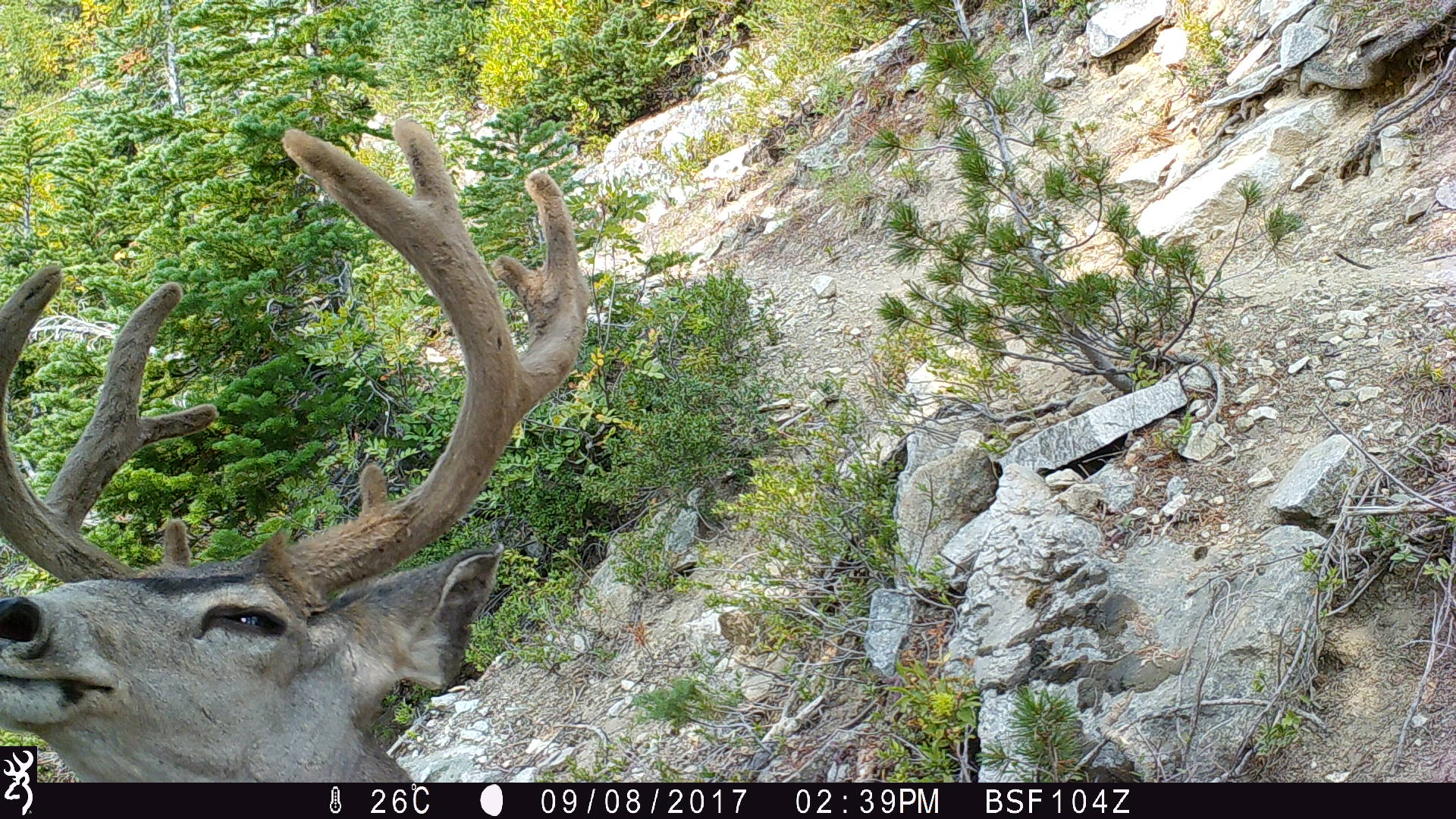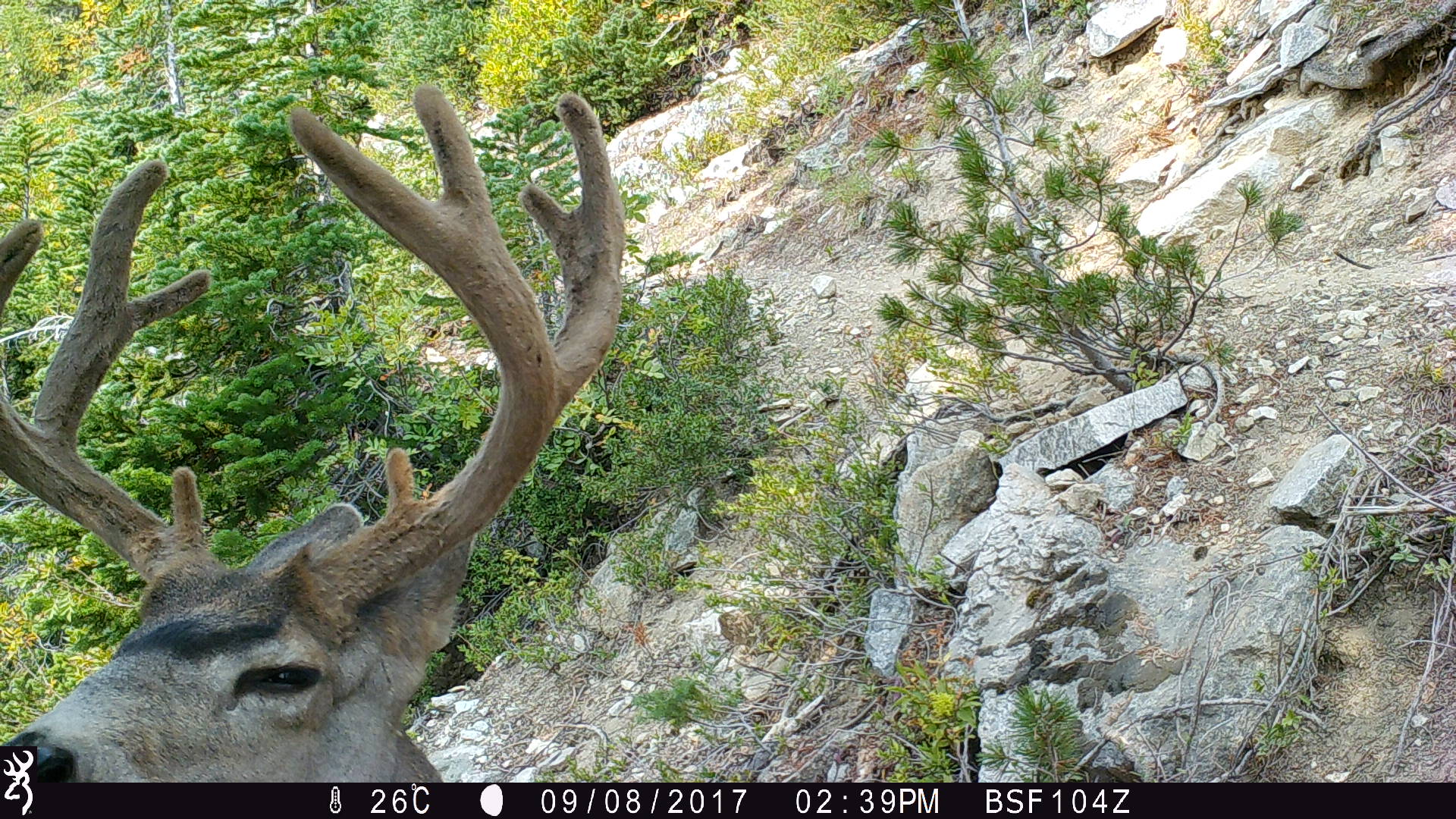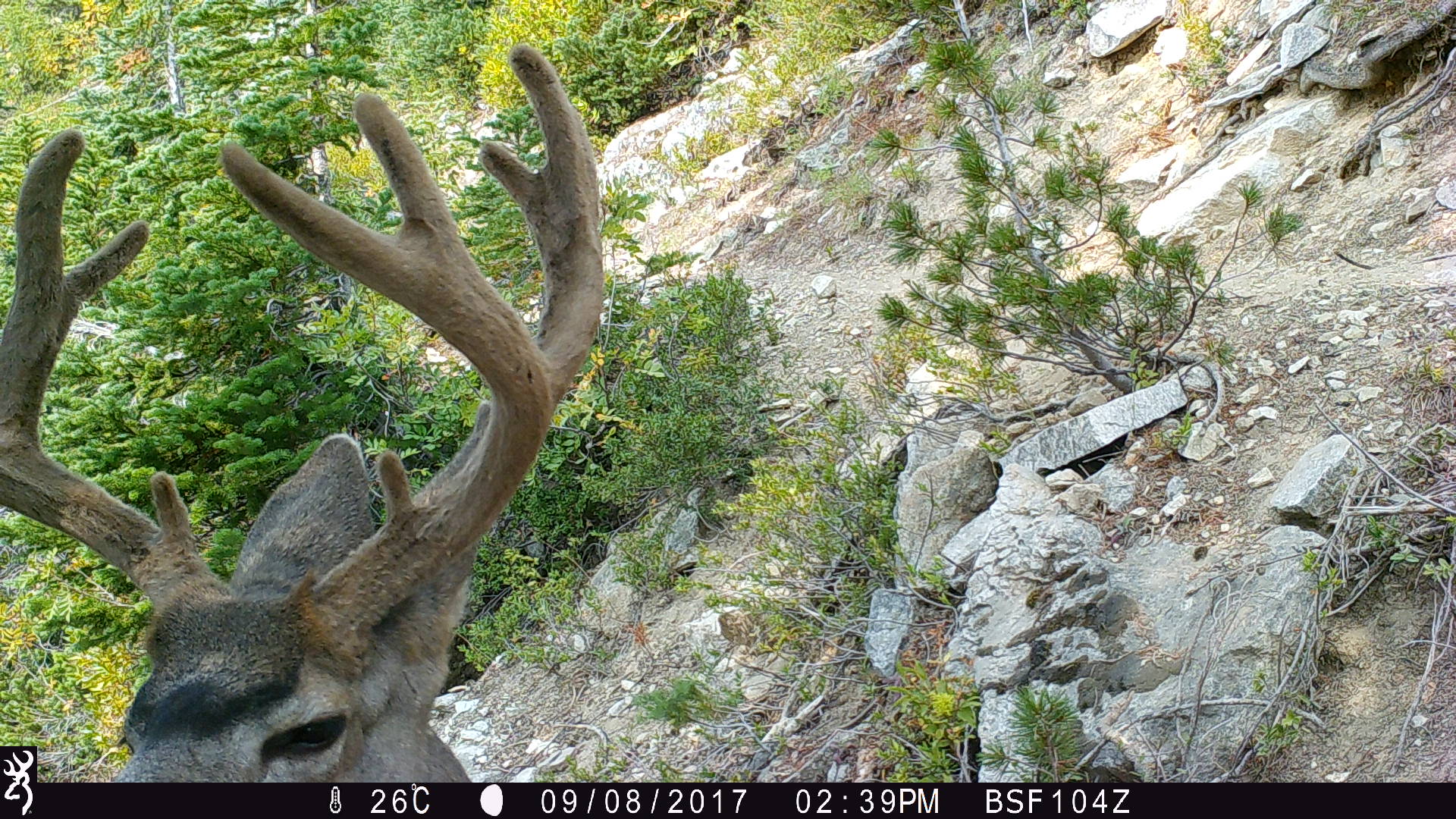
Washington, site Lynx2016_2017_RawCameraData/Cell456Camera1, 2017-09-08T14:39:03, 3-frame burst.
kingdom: Animalia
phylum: Chordata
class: Mammalia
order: Artiodactyla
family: Cervidae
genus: Odocoileus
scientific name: Odocoileus hemionus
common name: mule deer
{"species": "Odocoileus hemionus (mule deer)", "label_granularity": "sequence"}